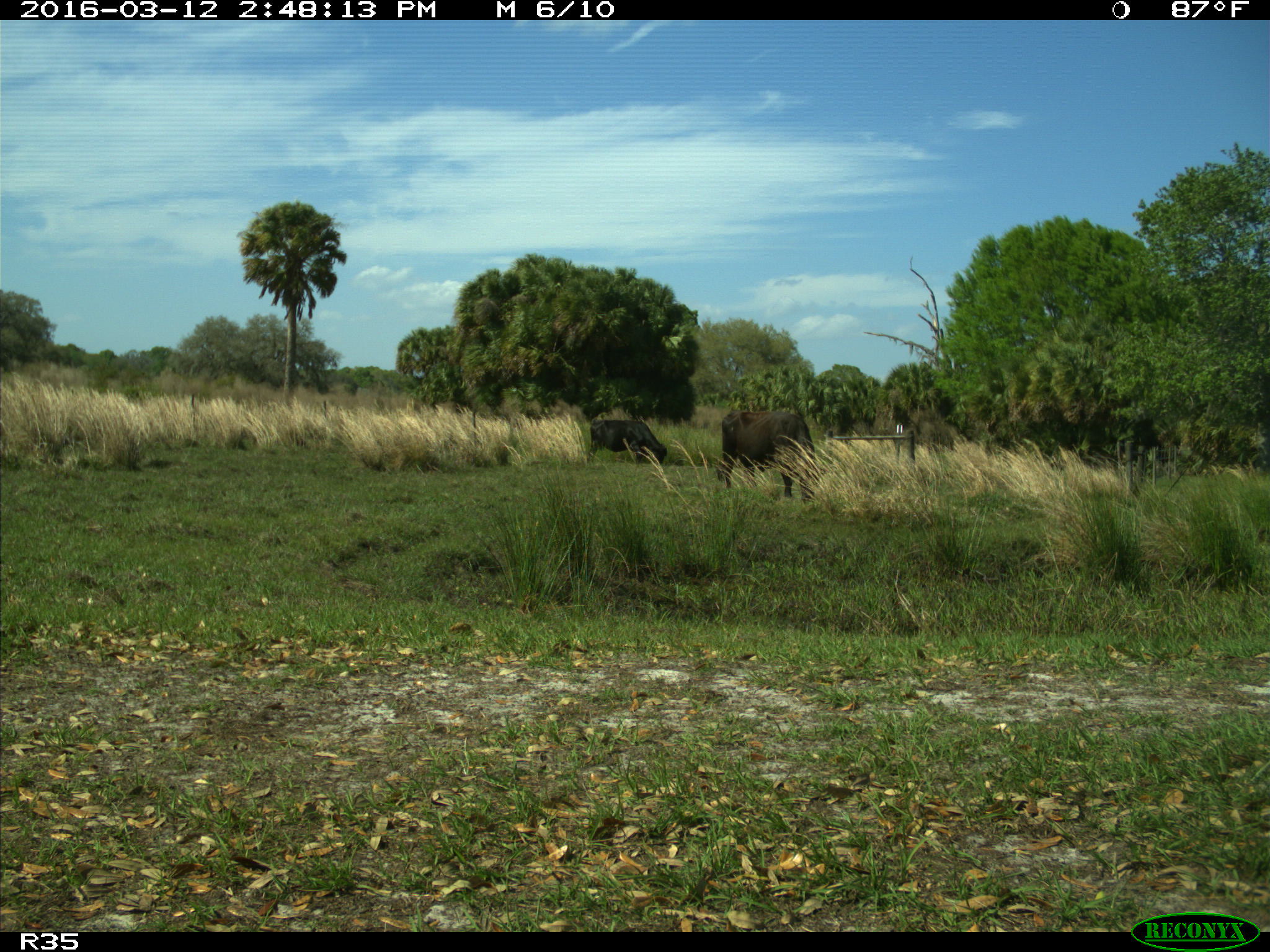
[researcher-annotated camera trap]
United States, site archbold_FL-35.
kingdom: Animalia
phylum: Chordata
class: Mammalia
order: Artiodactyla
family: Bovidae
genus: Bos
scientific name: Bos taurus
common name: domestic cow